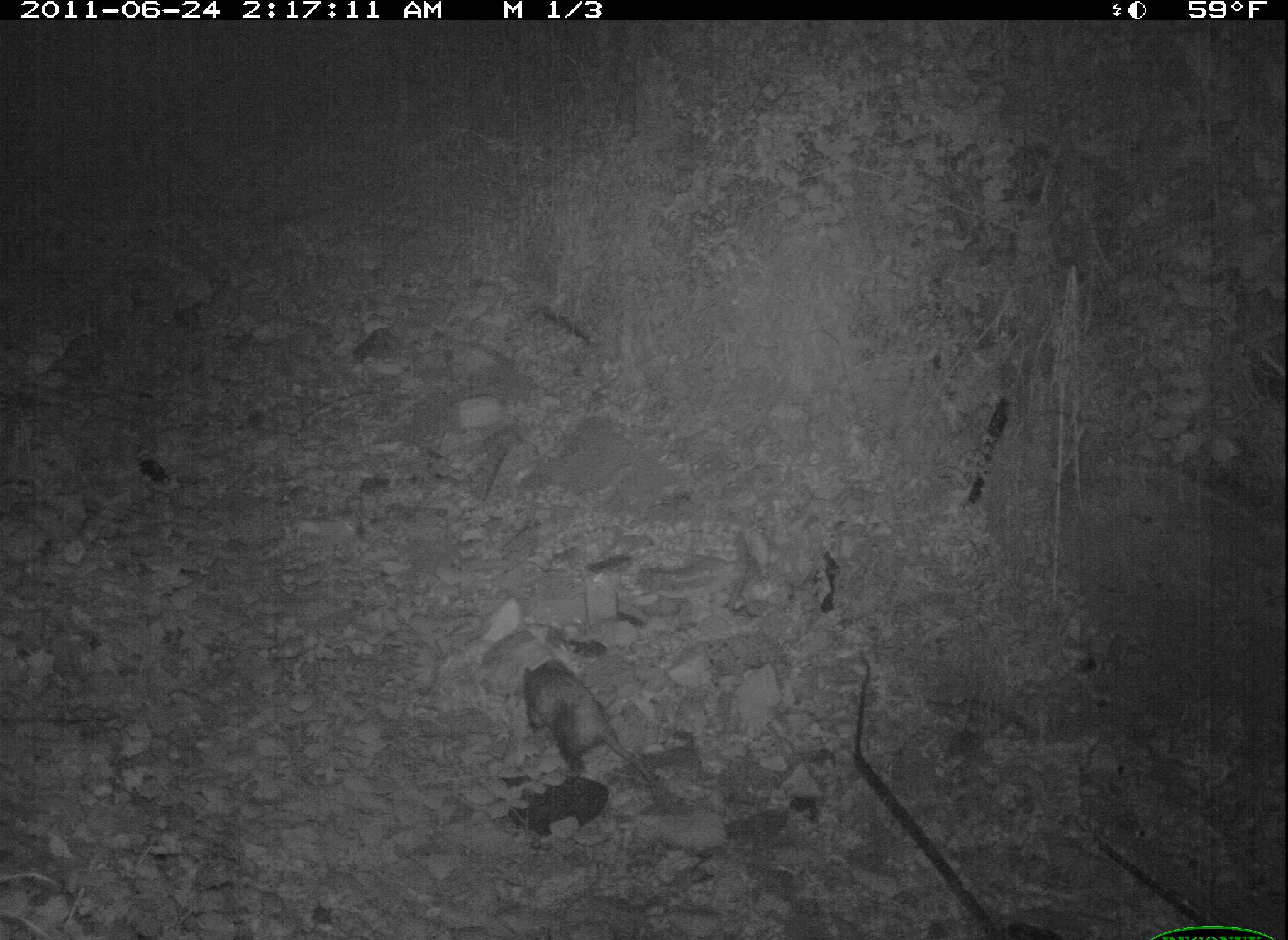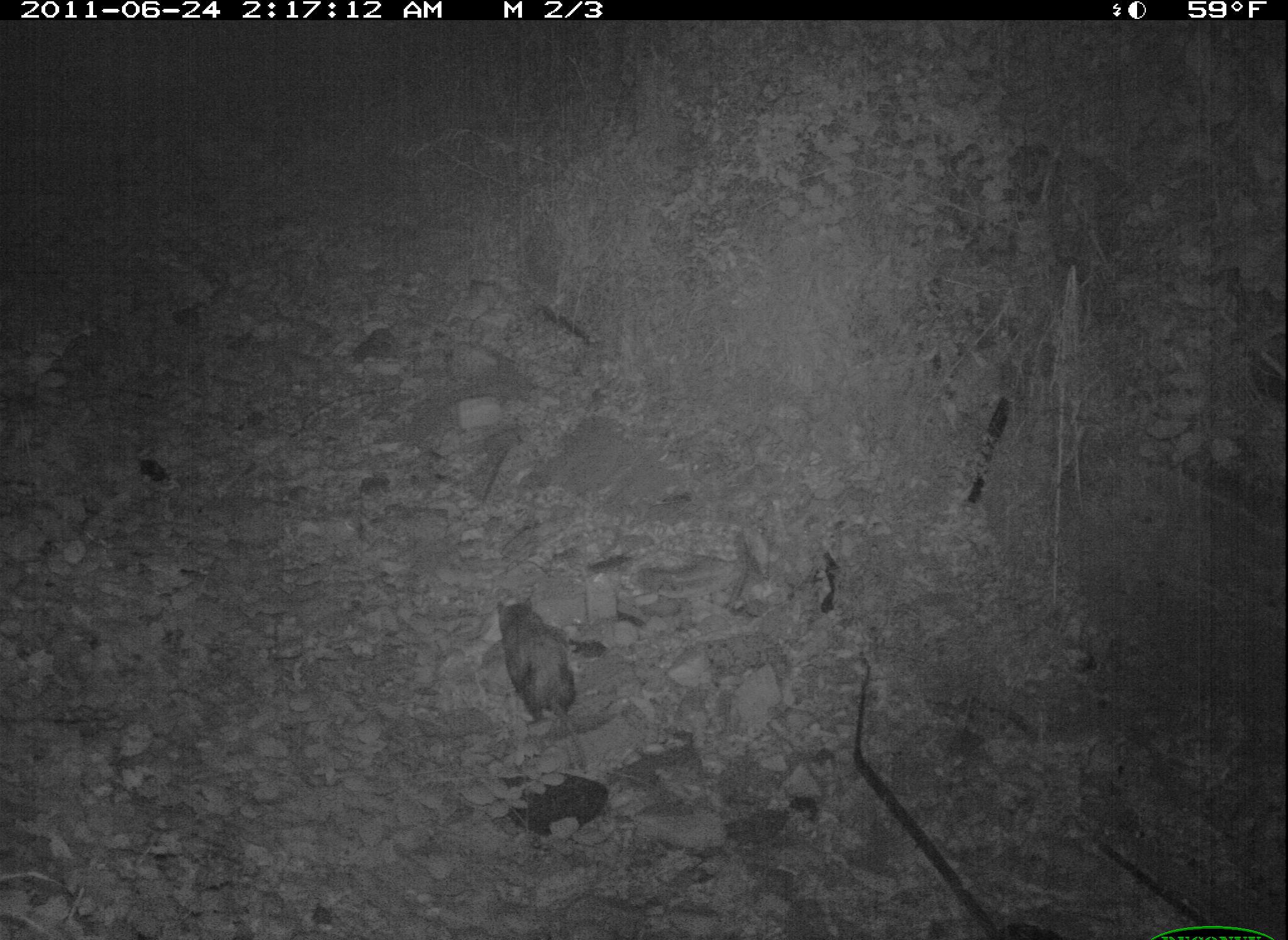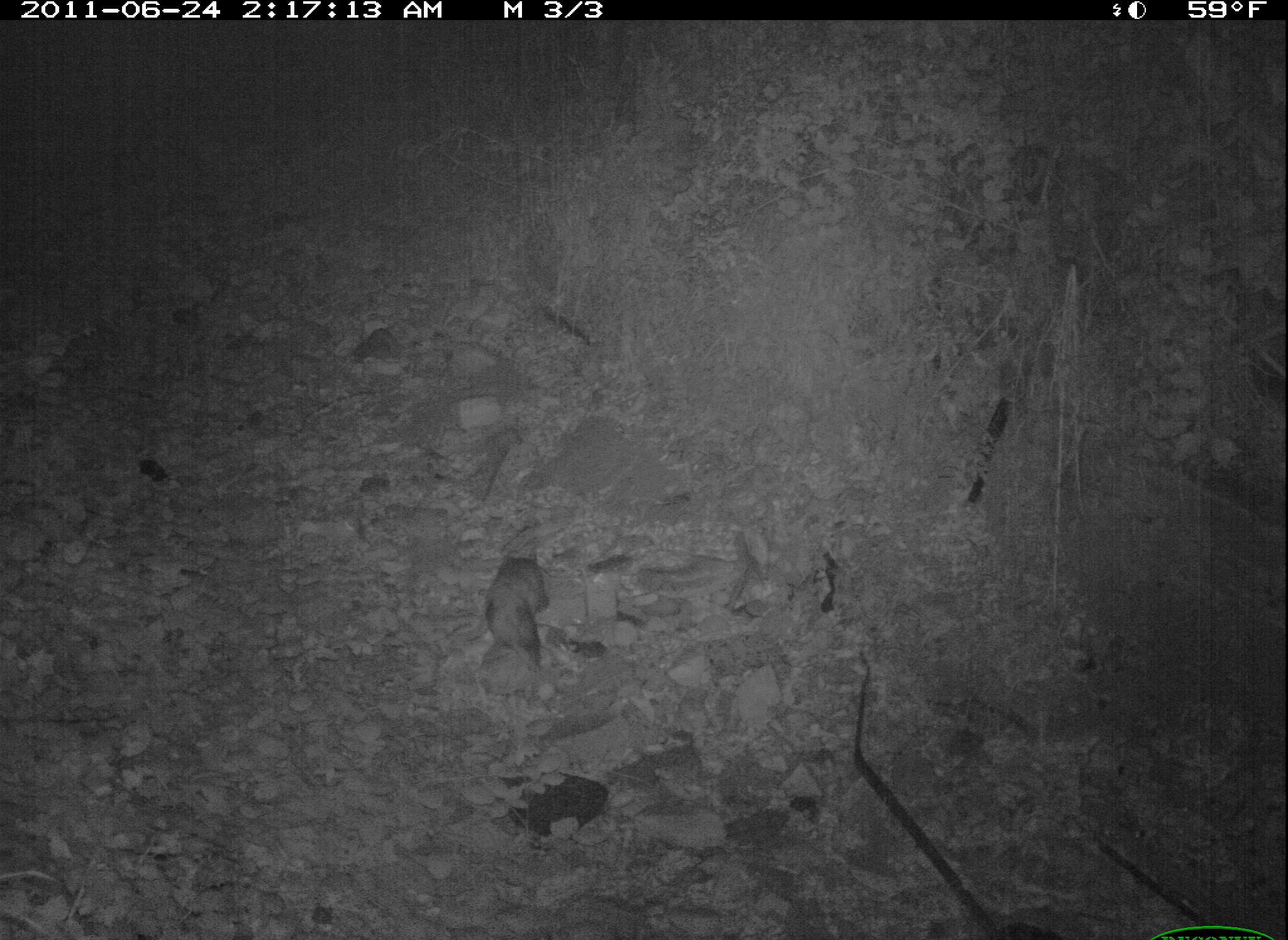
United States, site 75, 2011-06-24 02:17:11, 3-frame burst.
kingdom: Animalia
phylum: Chordata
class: Mammalia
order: Didelphimorphia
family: Didelphidae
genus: Didelphis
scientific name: Didelphis virginiana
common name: virginia opossum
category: opossum